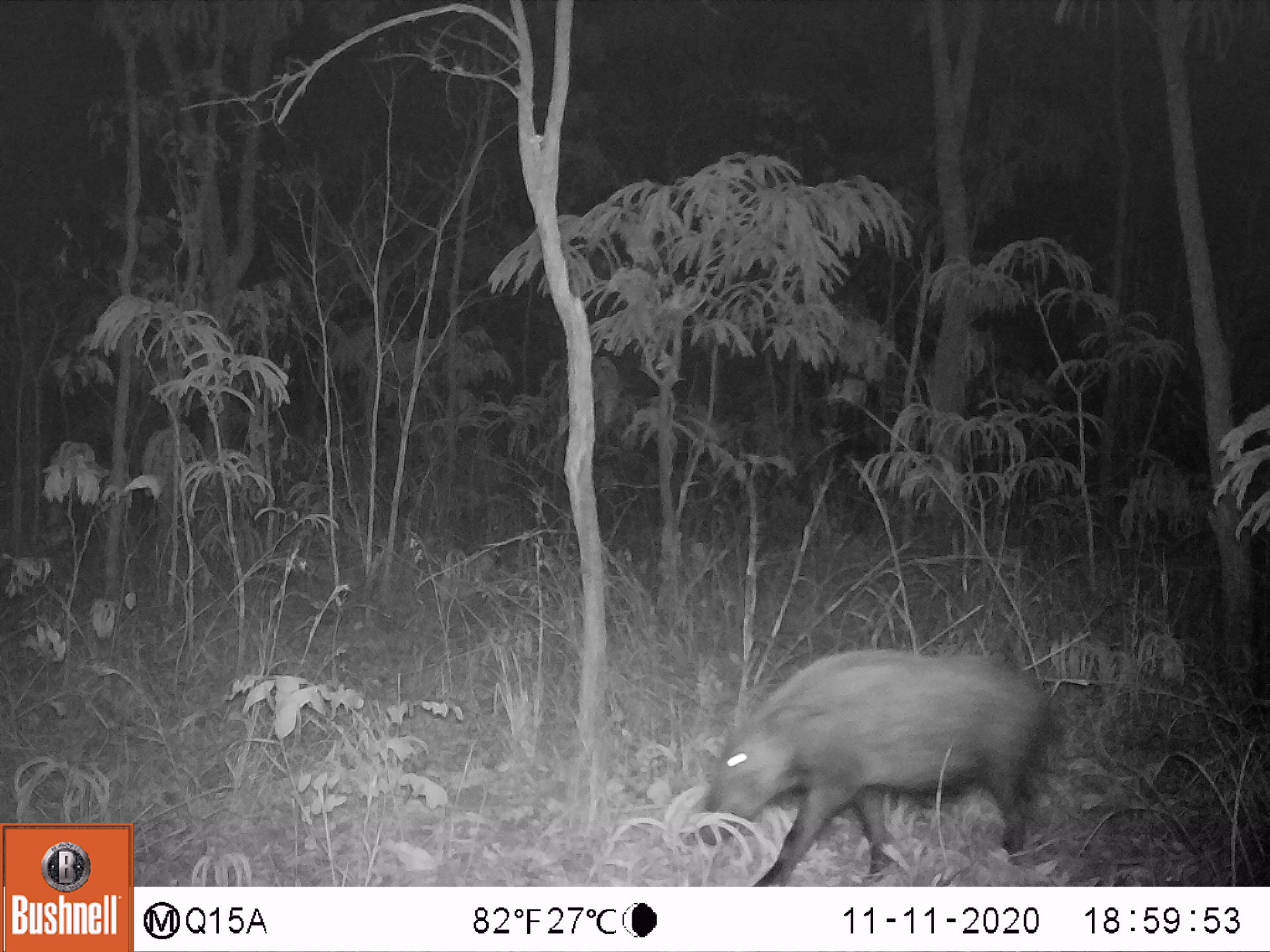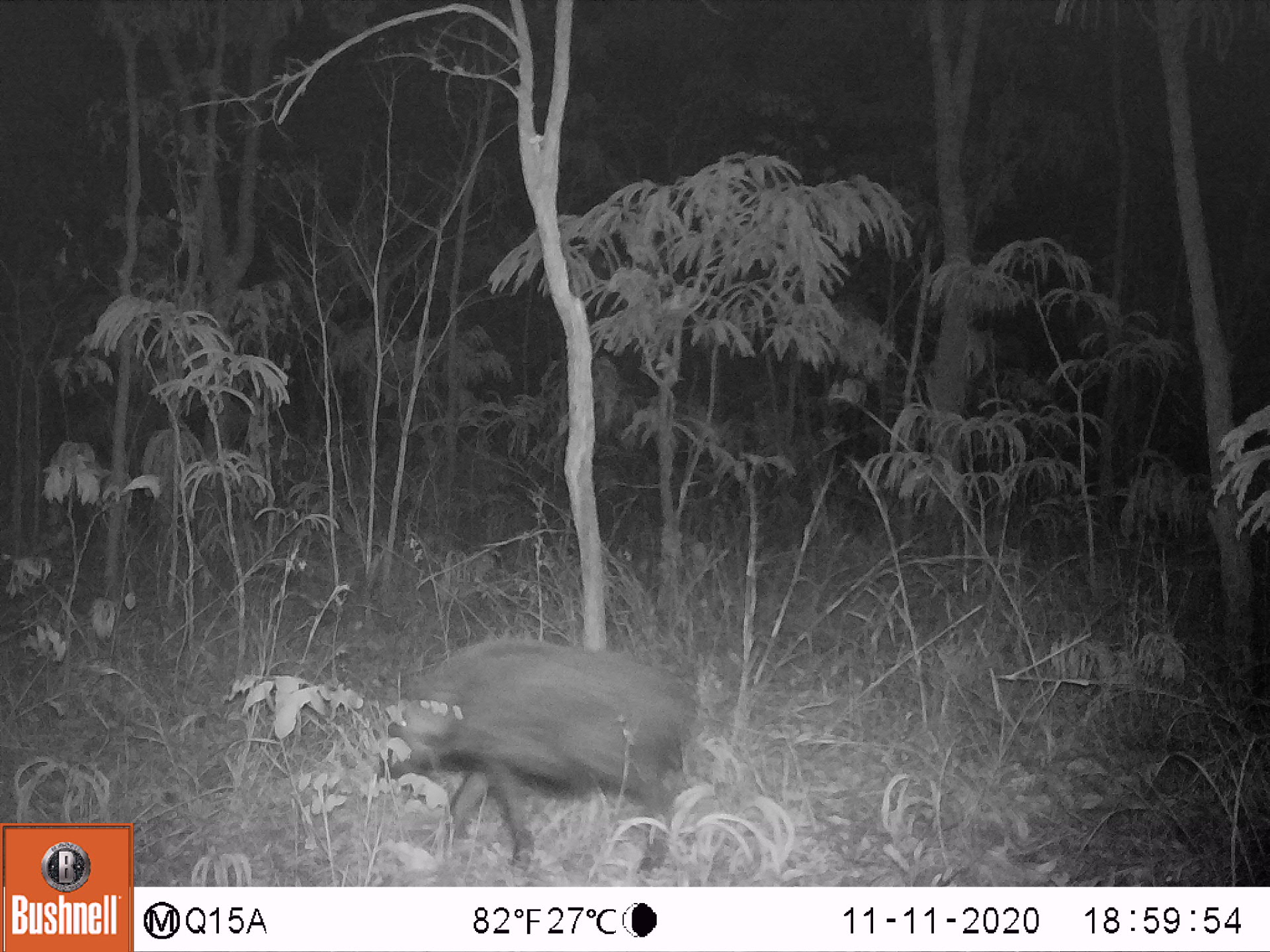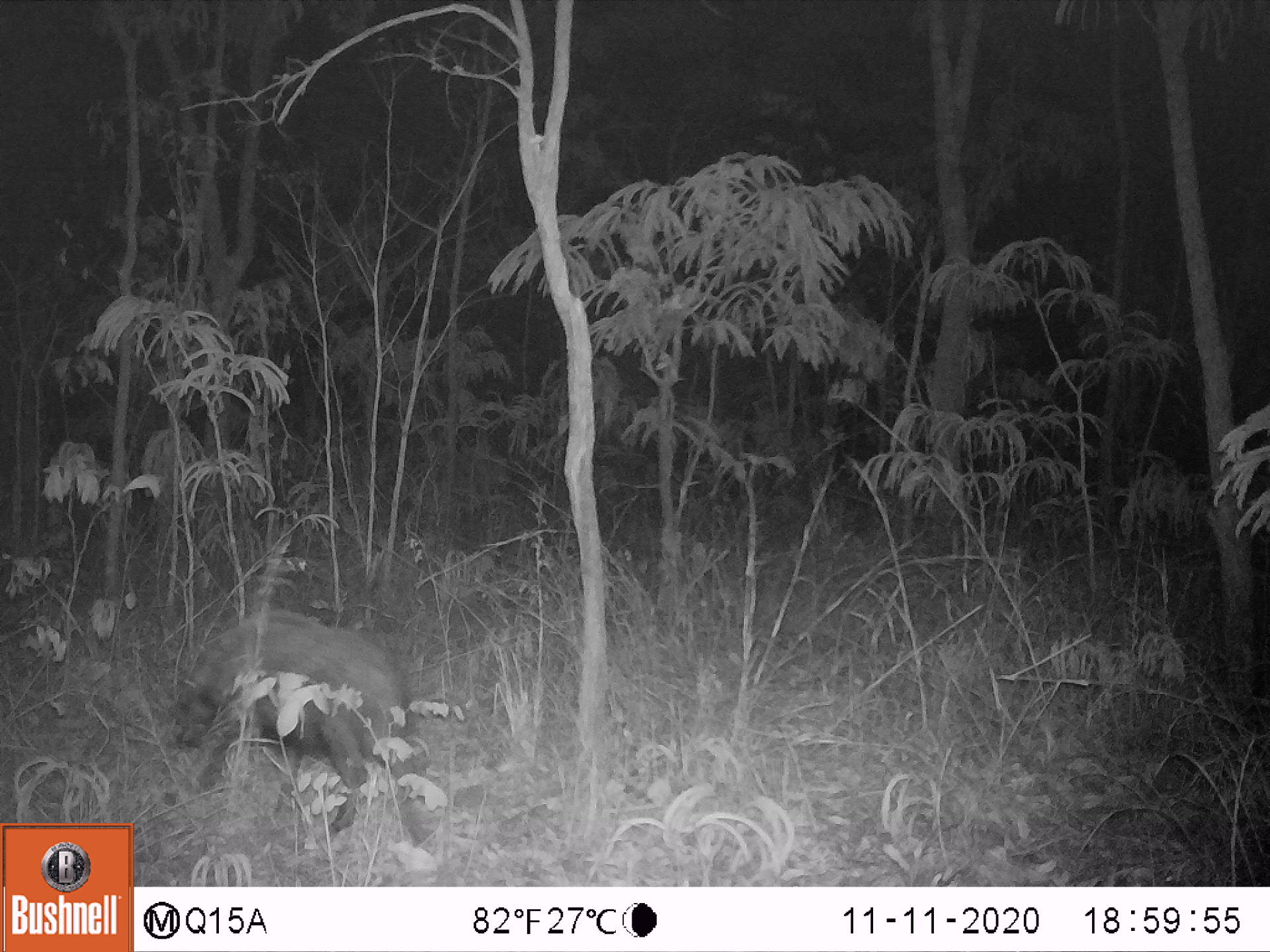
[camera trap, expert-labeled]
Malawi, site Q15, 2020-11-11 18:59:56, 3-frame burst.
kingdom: Animalia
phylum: Chordata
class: Mammalia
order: Artiodactyla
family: Suidae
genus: Potamochoerus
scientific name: Potamochoerus larvatus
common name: bushpig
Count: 1.